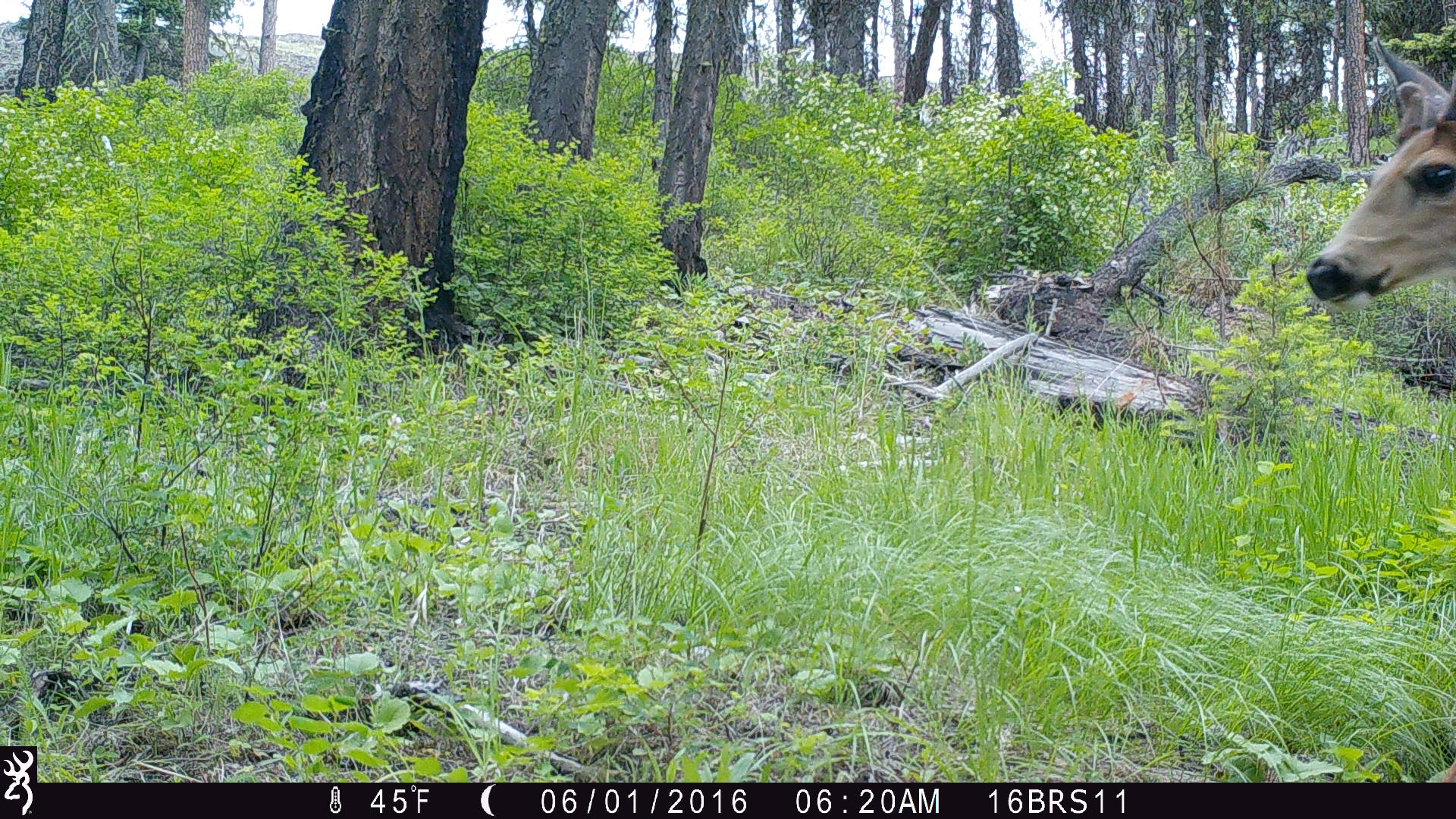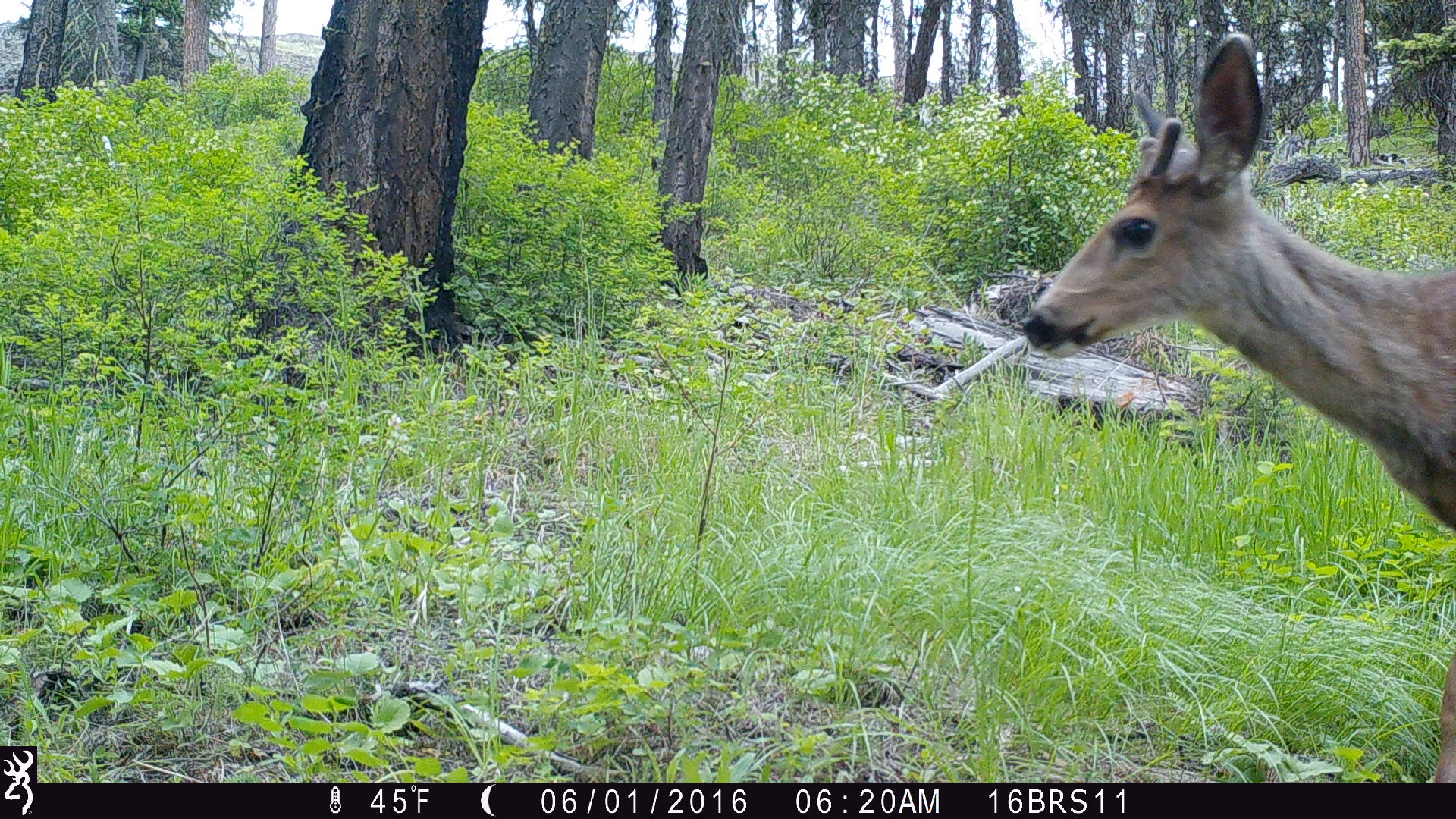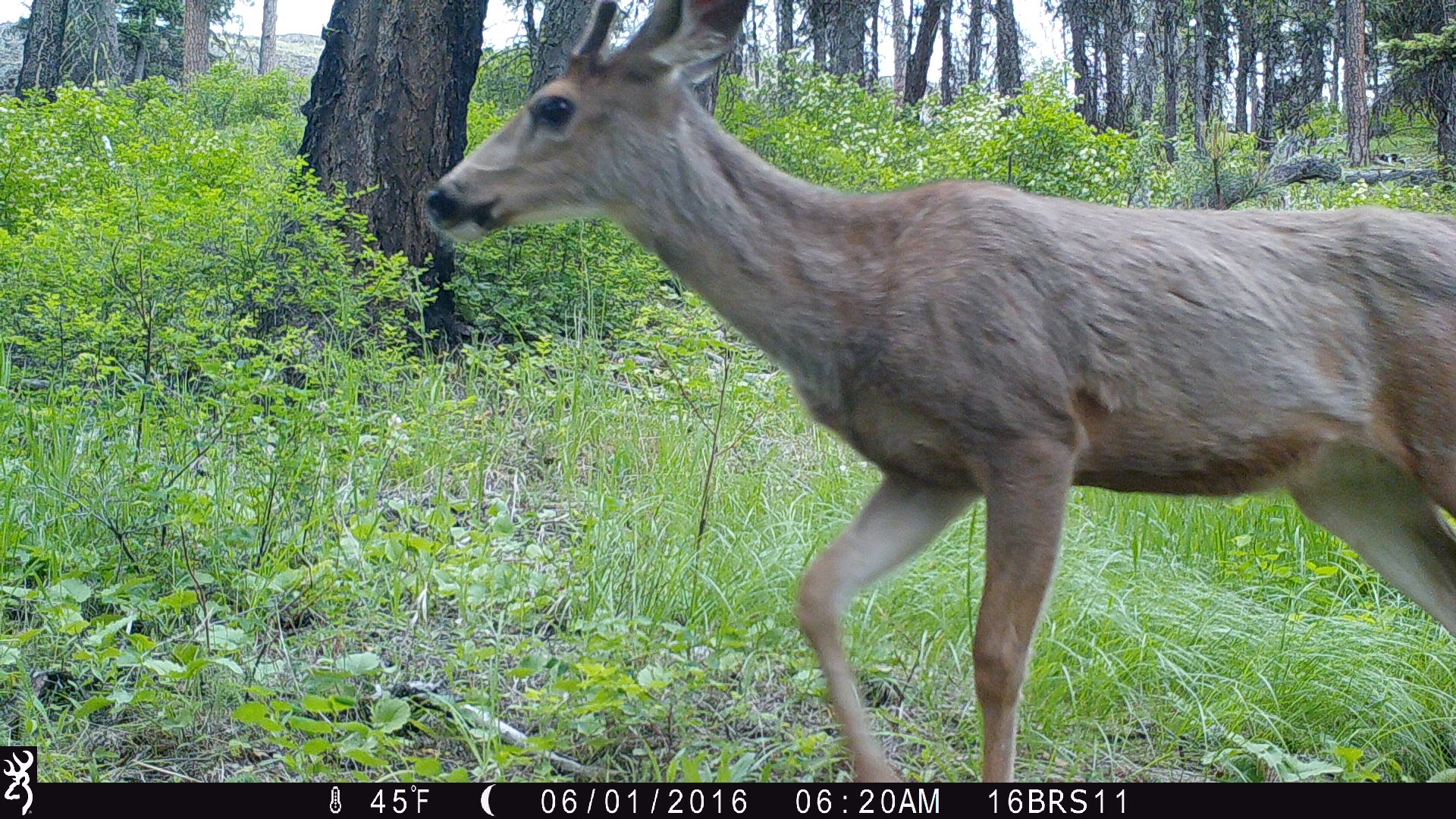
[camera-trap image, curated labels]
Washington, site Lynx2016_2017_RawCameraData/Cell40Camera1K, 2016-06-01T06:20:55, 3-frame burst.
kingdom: Animalia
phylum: Chordata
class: Mammalia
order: Artiodactyla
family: Cervidae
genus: Odocoileus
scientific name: Odocoileus hemionus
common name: mule deer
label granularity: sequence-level